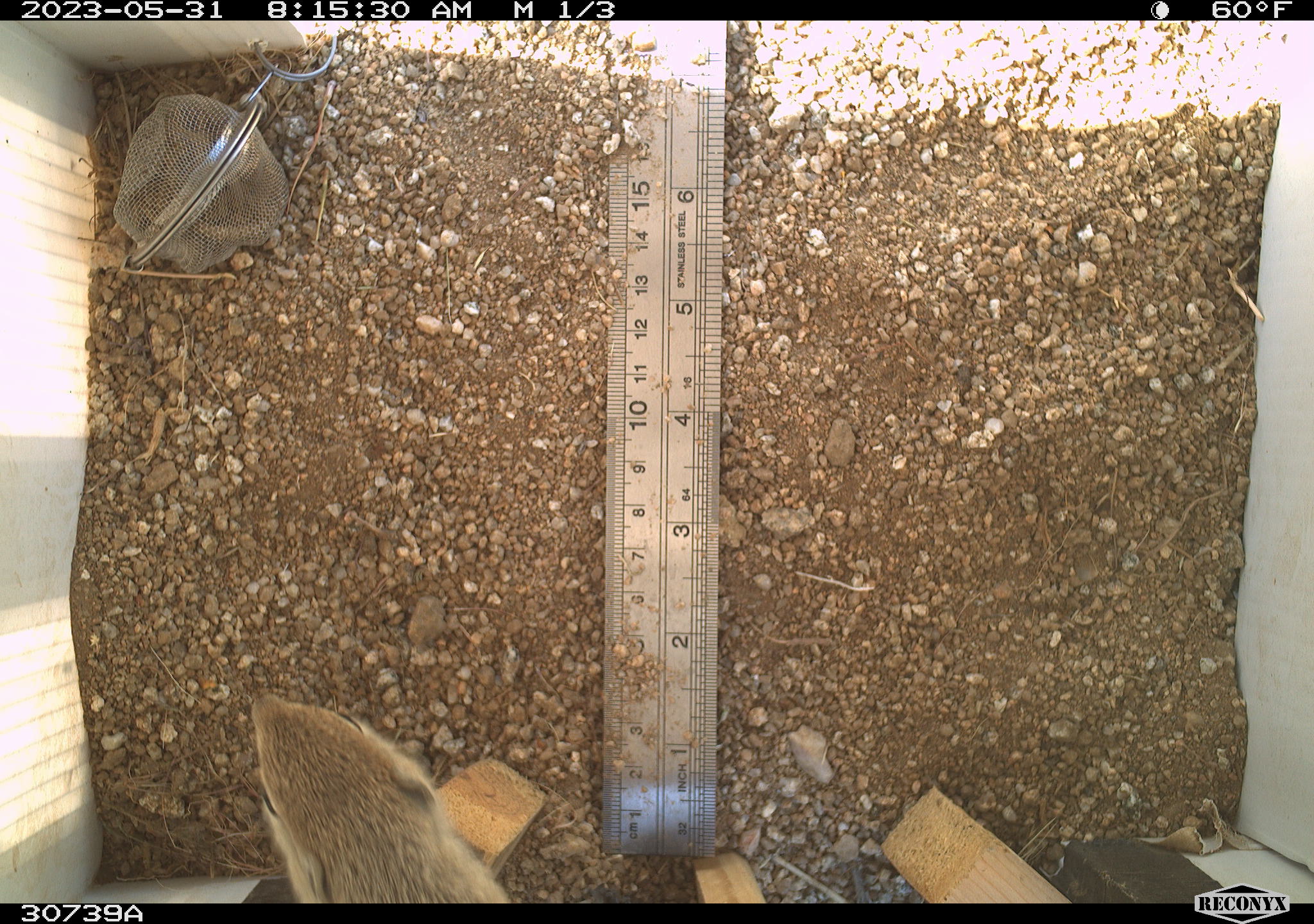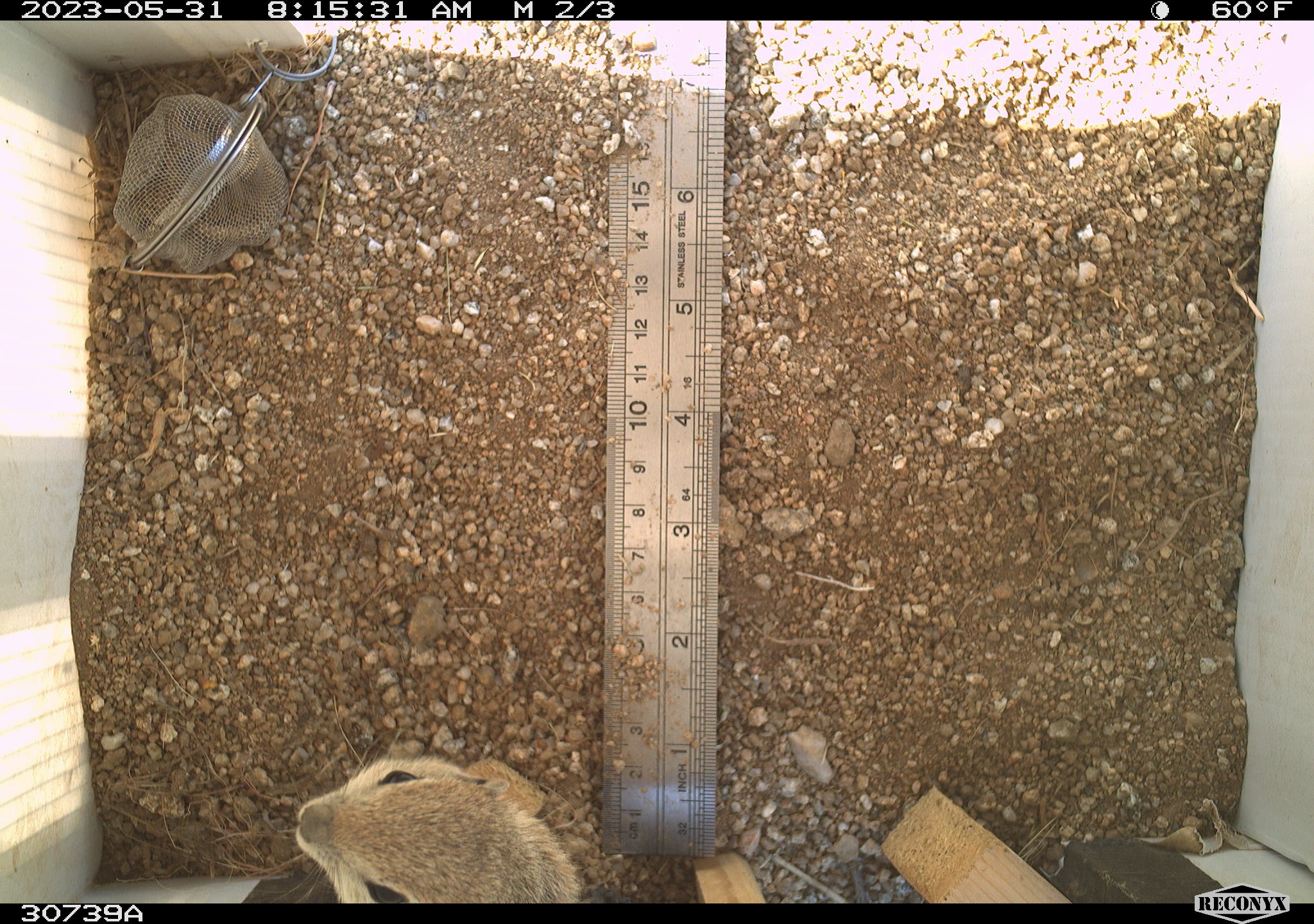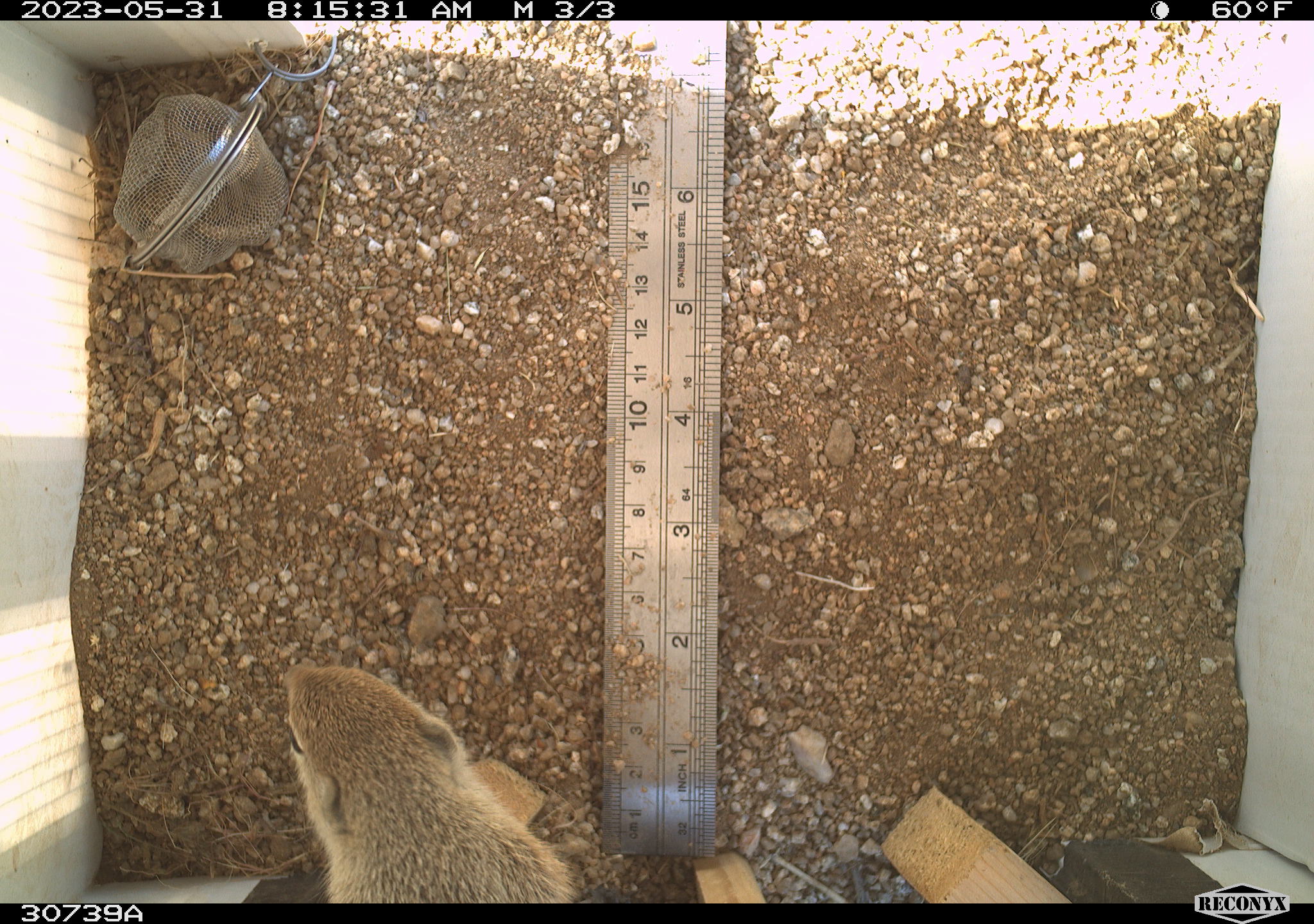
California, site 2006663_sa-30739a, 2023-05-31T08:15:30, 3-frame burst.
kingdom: Animalia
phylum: Chordata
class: Mammalia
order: Rodentia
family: Sciuridae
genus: Ammospermophilus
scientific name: Ammospermophilus leucurus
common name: white-tailed antelope squirrel